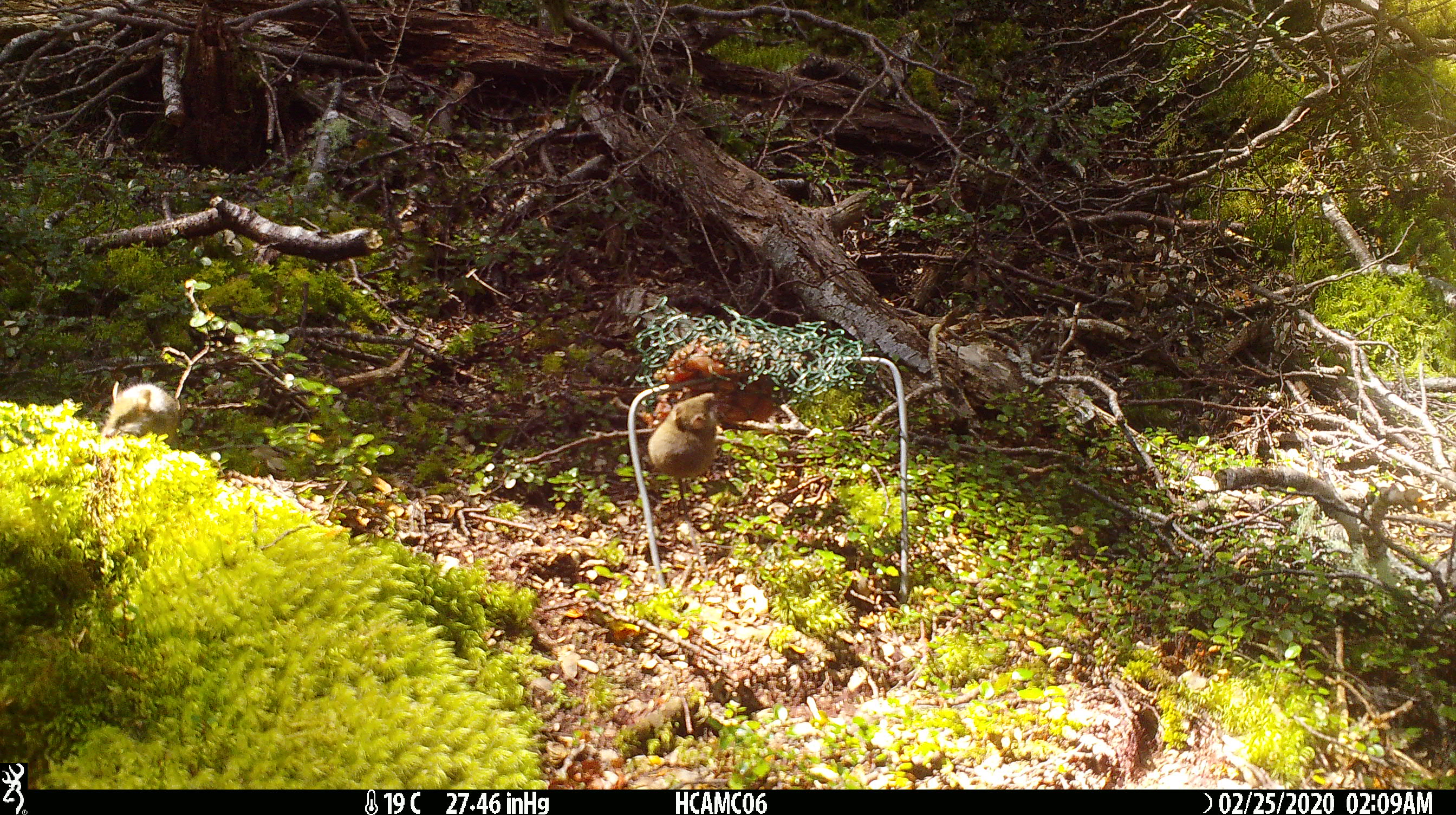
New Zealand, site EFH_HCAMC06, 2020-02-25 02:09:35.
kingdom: Animalia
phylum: Chordata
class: Mammalia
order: Rodentia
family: Muridae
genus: Mus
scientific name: Mus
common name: mouse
Mouse (Mus).